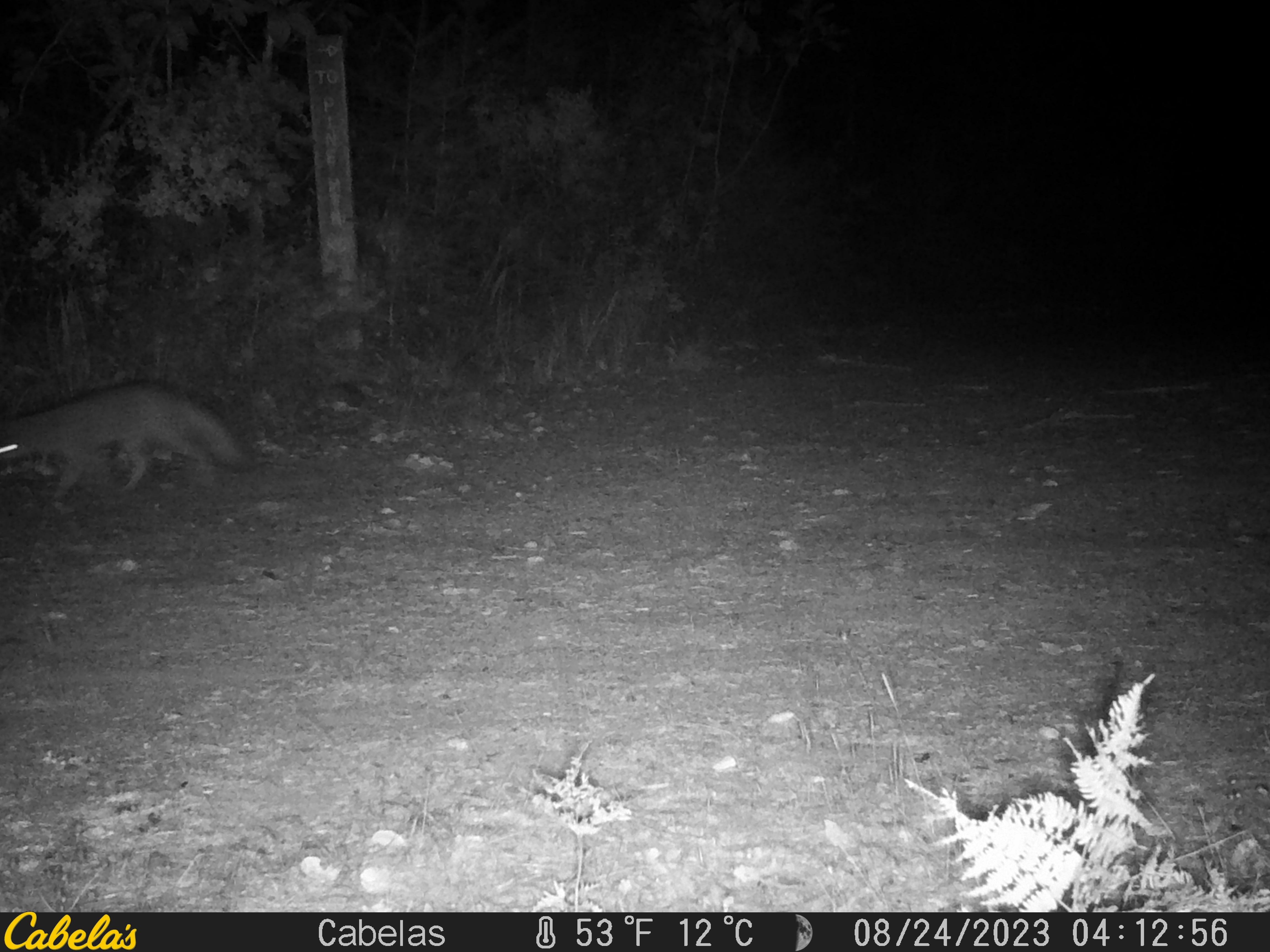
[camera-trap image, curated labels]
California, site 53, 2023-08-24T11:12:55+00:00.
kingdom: Animalia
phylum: Chordata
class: Mammalia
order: Carnivora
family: Canidae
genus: Urocyon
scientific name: Urocyon cinereoargenteus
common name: gray fox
Gray fox (Urocyon cinereoargenteus).